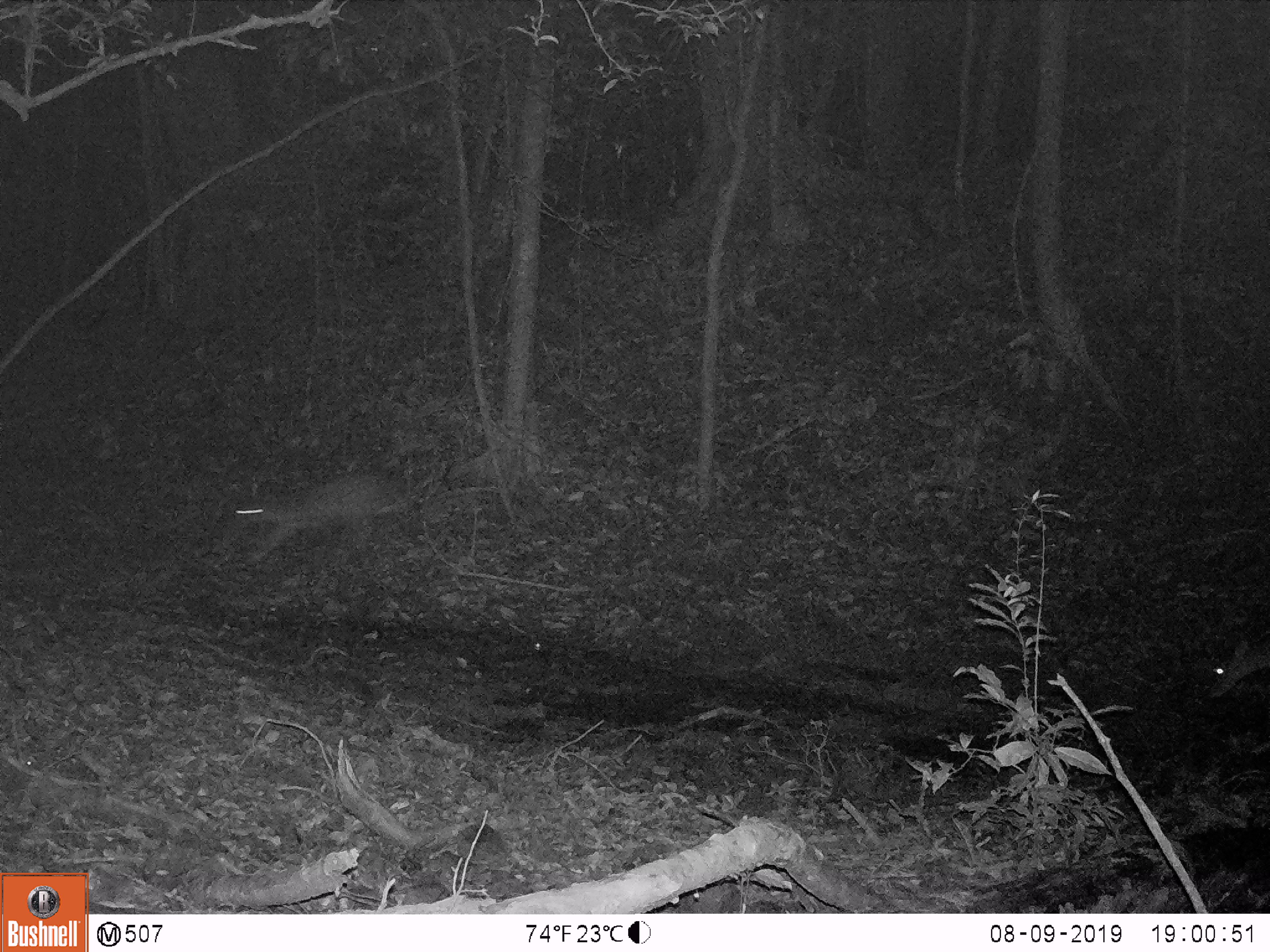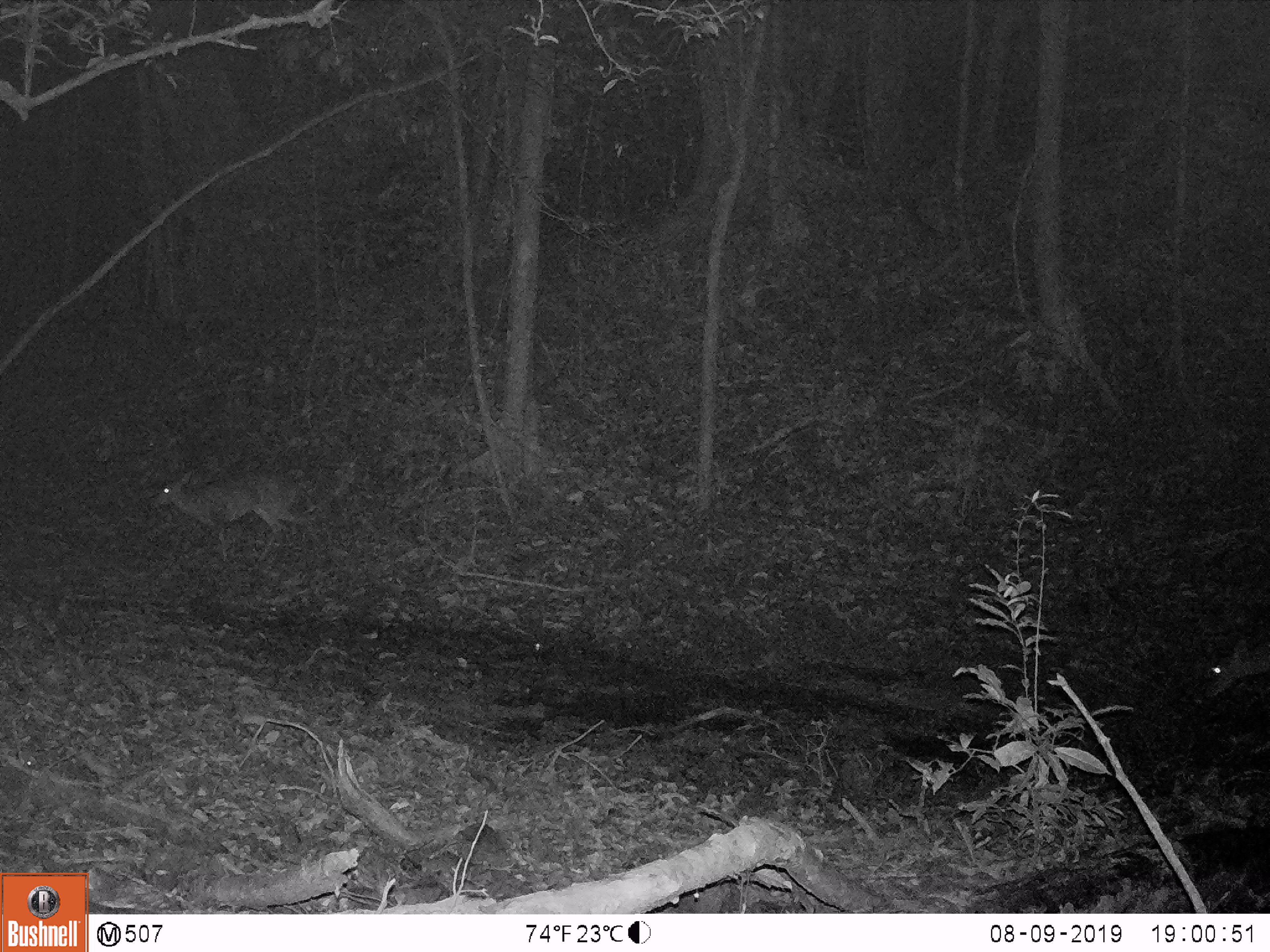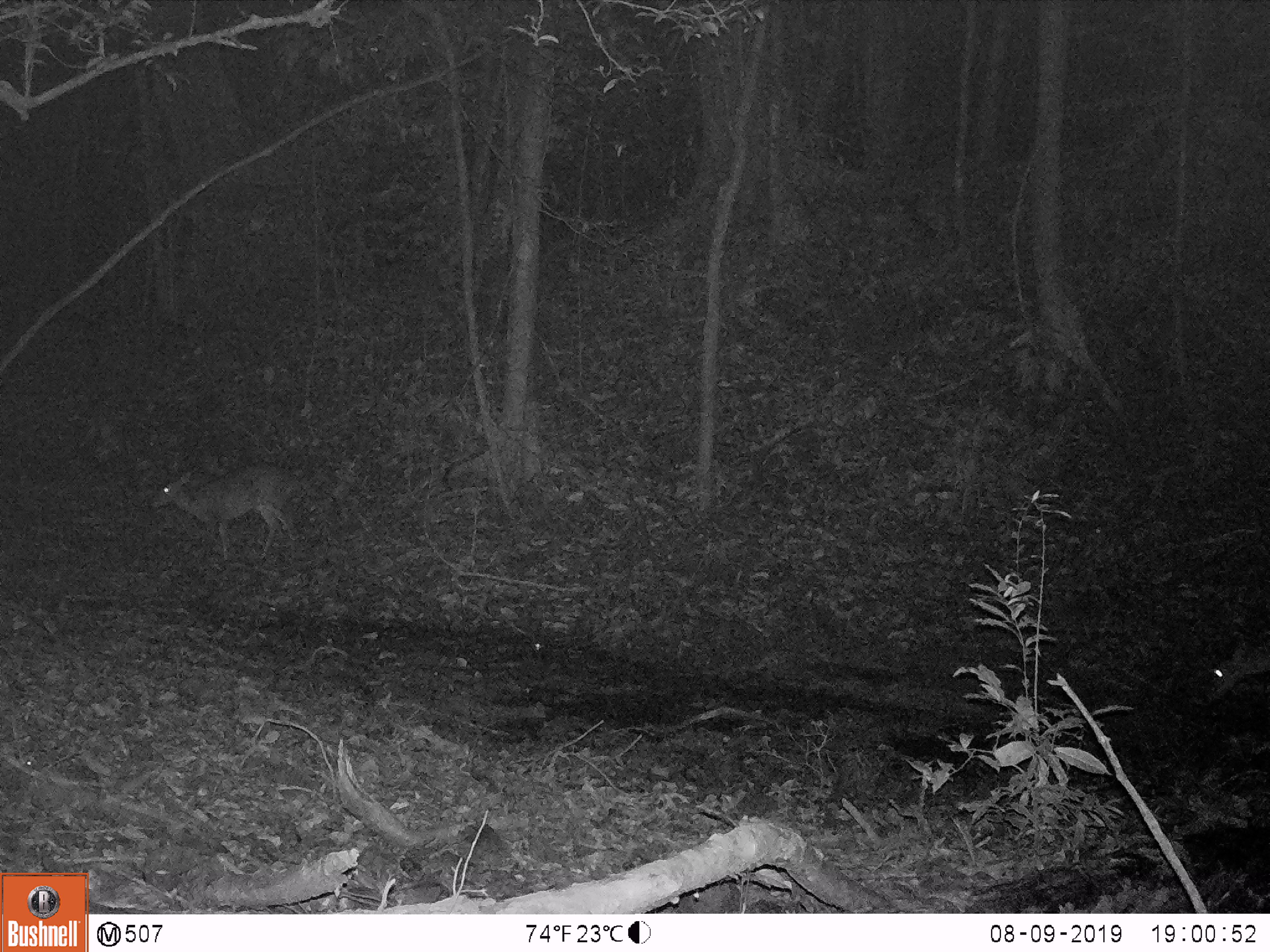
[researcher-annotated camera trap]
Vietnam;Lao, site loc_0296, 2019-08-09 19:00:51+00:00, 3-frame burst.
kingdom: Animalia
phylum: Chordata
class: Mammalia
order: Artiodactyla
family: Cervidae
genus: Muntiacus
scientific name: Muntiacus vuquangensis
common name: large-antlered muntjac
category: large antlered muntjac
Large antlered muntjac (large-antlered muntjac) (Muntiacus vuquangensis). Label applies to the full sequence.